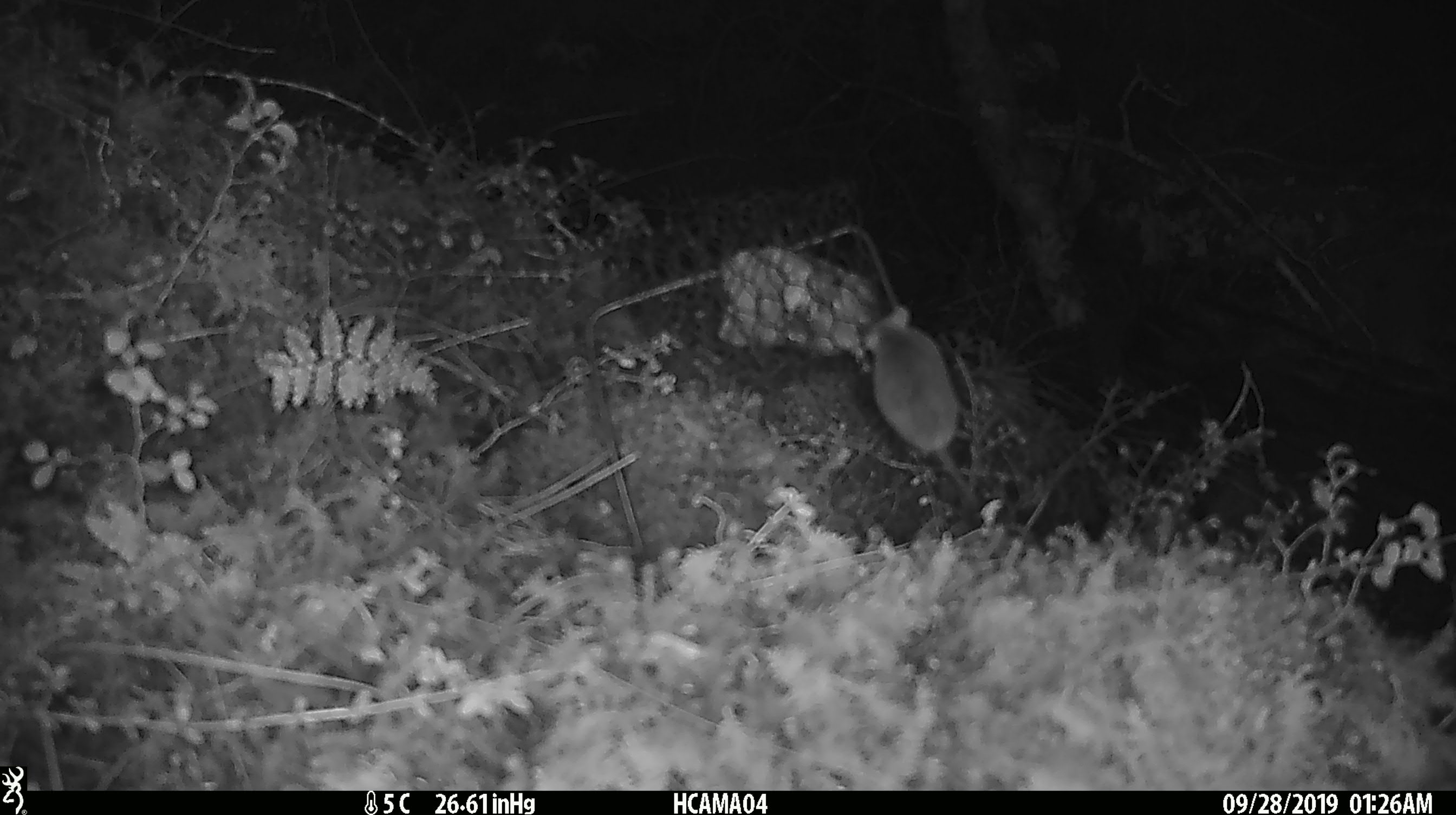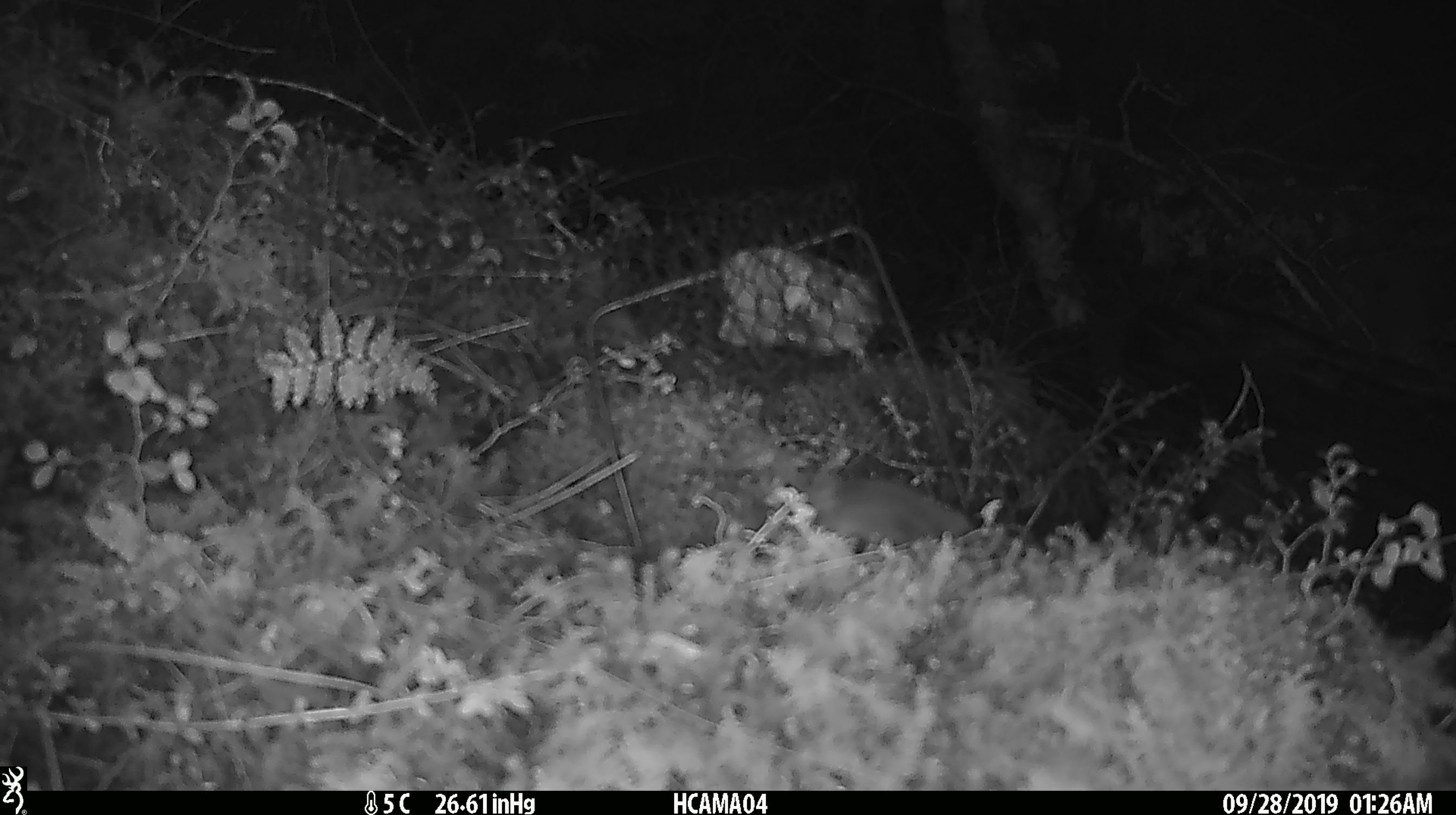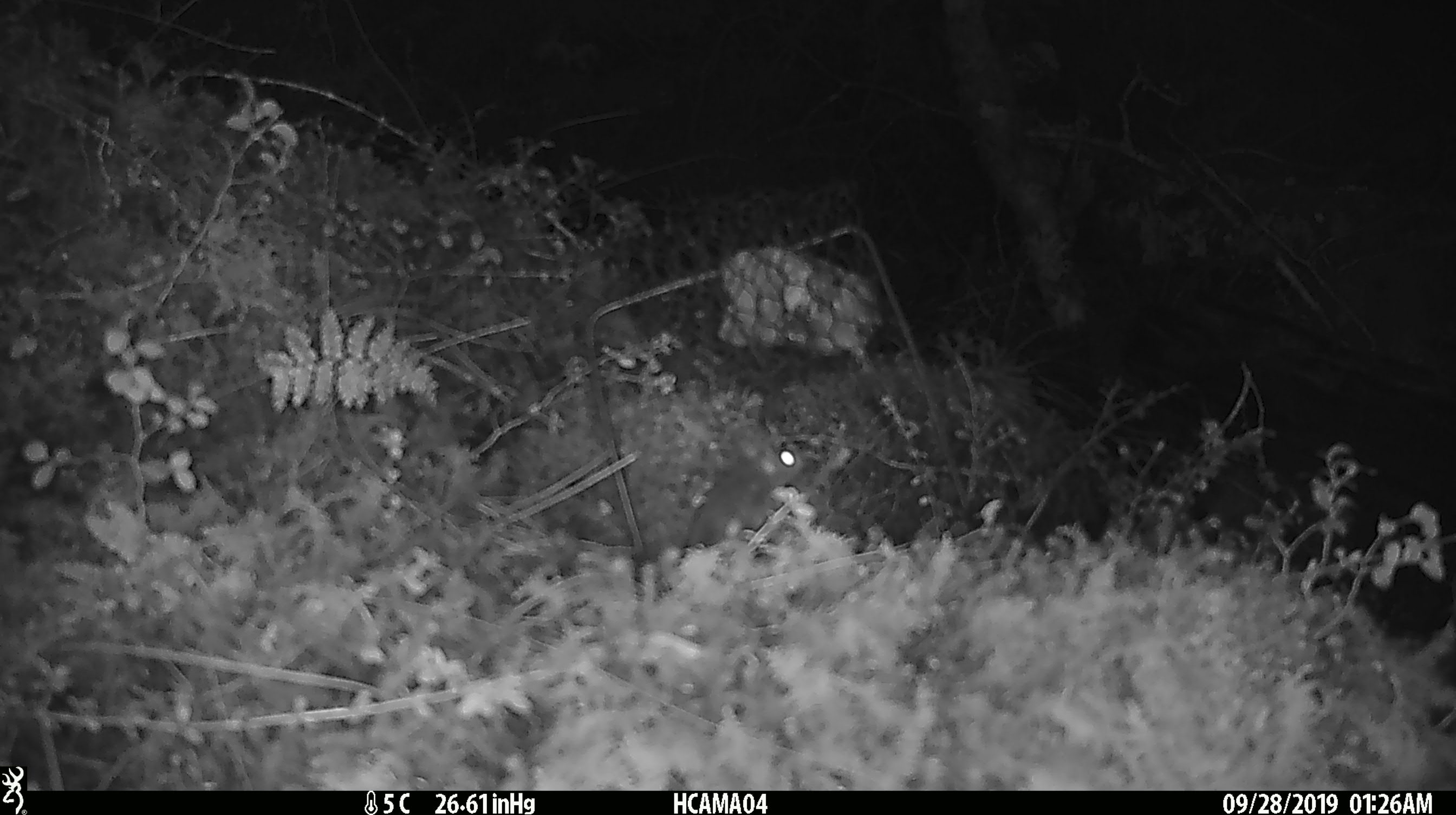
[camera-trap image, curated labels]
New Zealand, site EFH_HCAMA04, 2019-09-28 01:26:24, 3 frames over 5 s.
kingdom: Animalia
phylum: Chordata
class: Mammalia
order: Rodentia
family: Muridae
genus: Mus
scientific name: Mus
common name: mouse